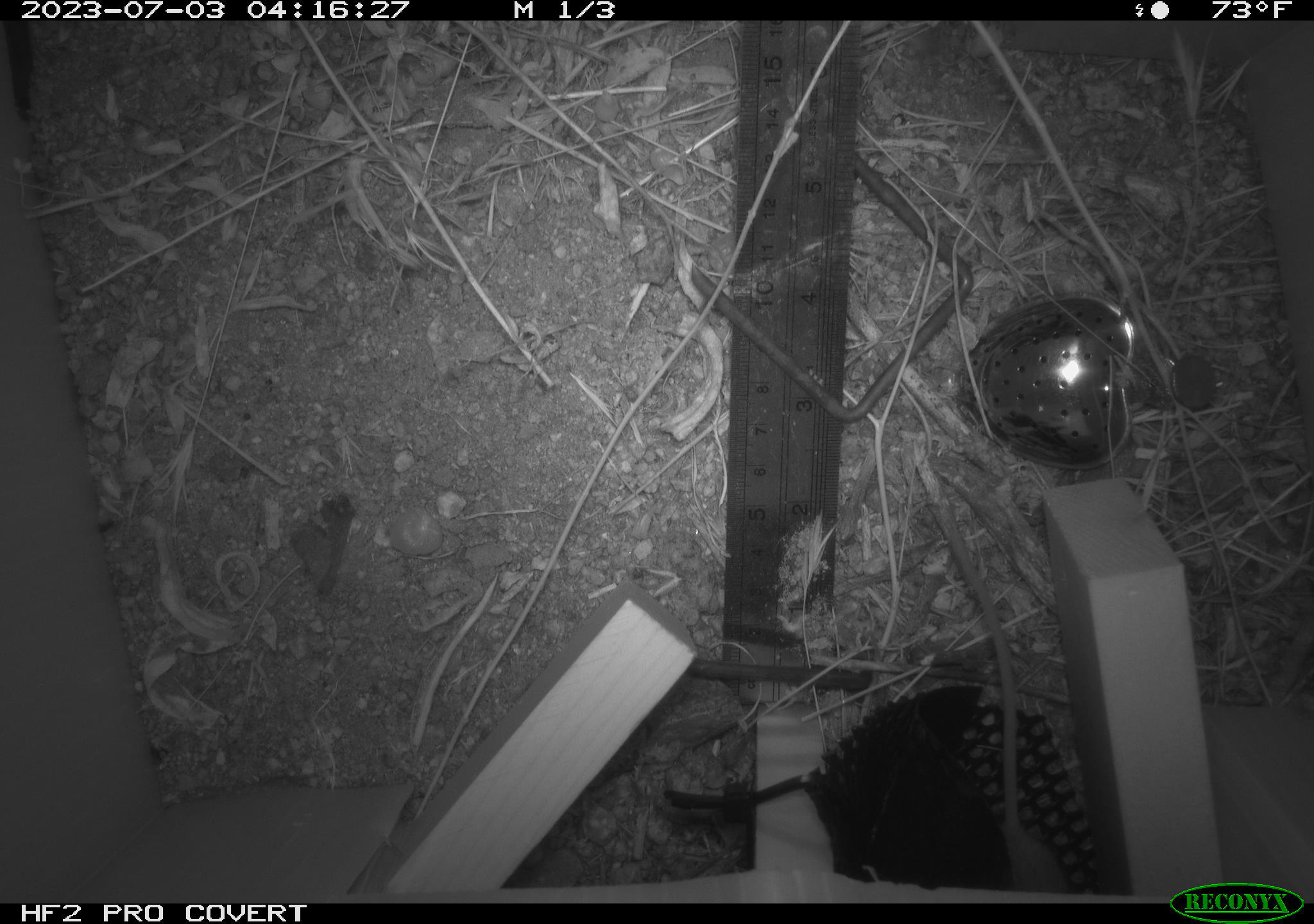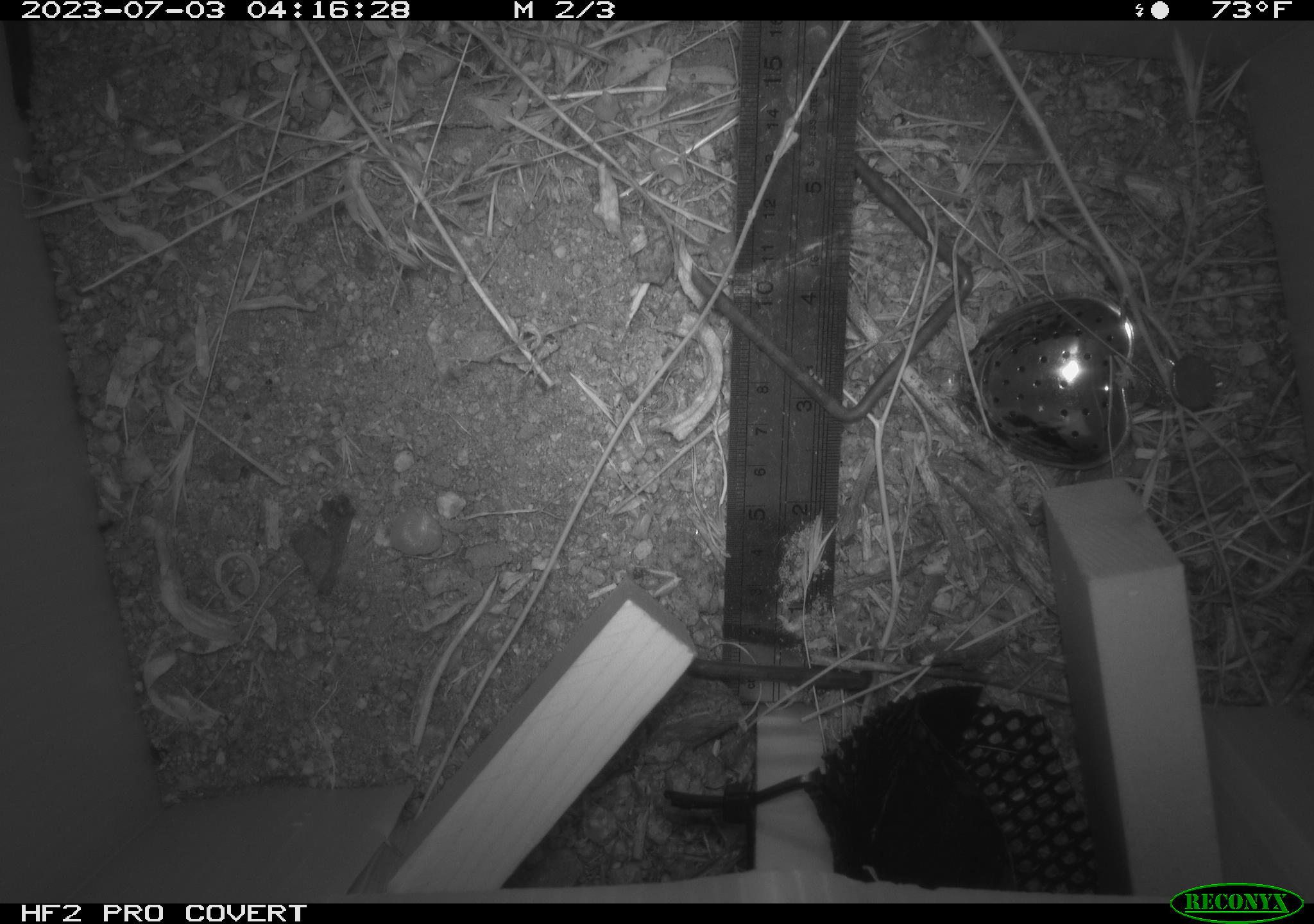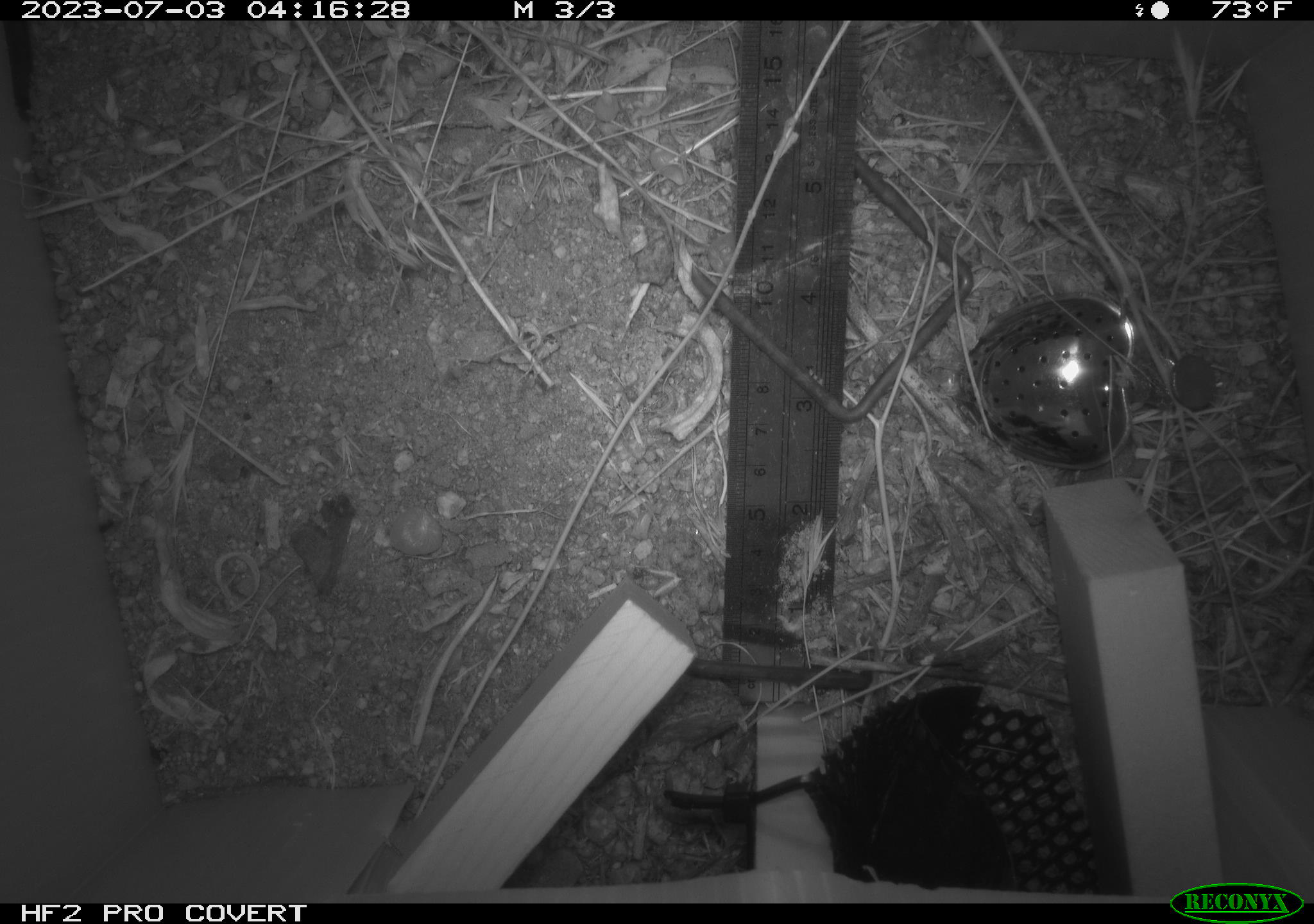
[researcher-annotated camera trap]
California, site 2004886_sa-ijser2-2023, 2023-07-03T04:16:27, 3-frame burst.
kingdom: Animalia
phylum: Chordata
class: Mammalia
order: Rodentia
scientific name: Rodentia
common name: mouse species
Mouse species (Rodentia).